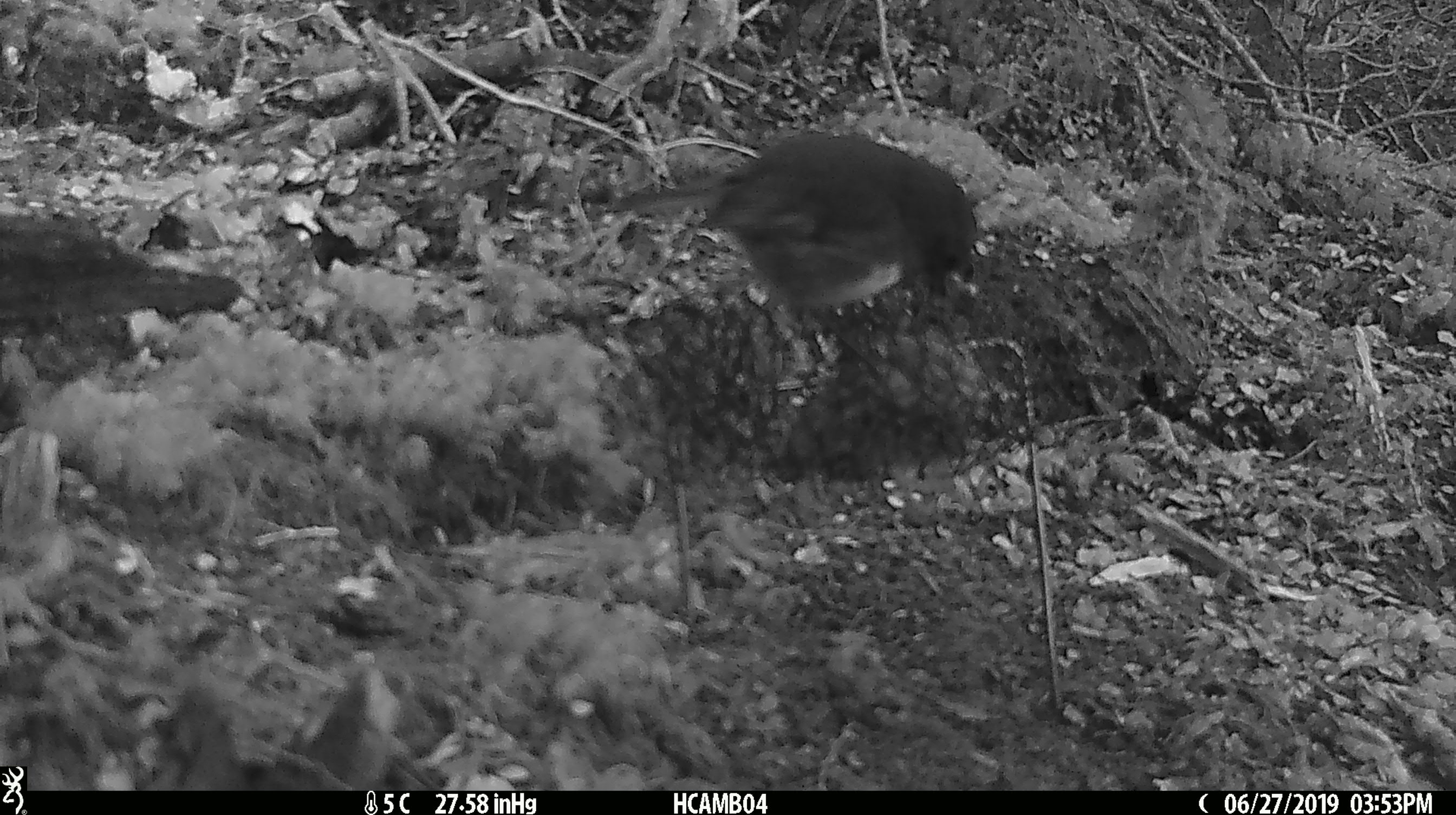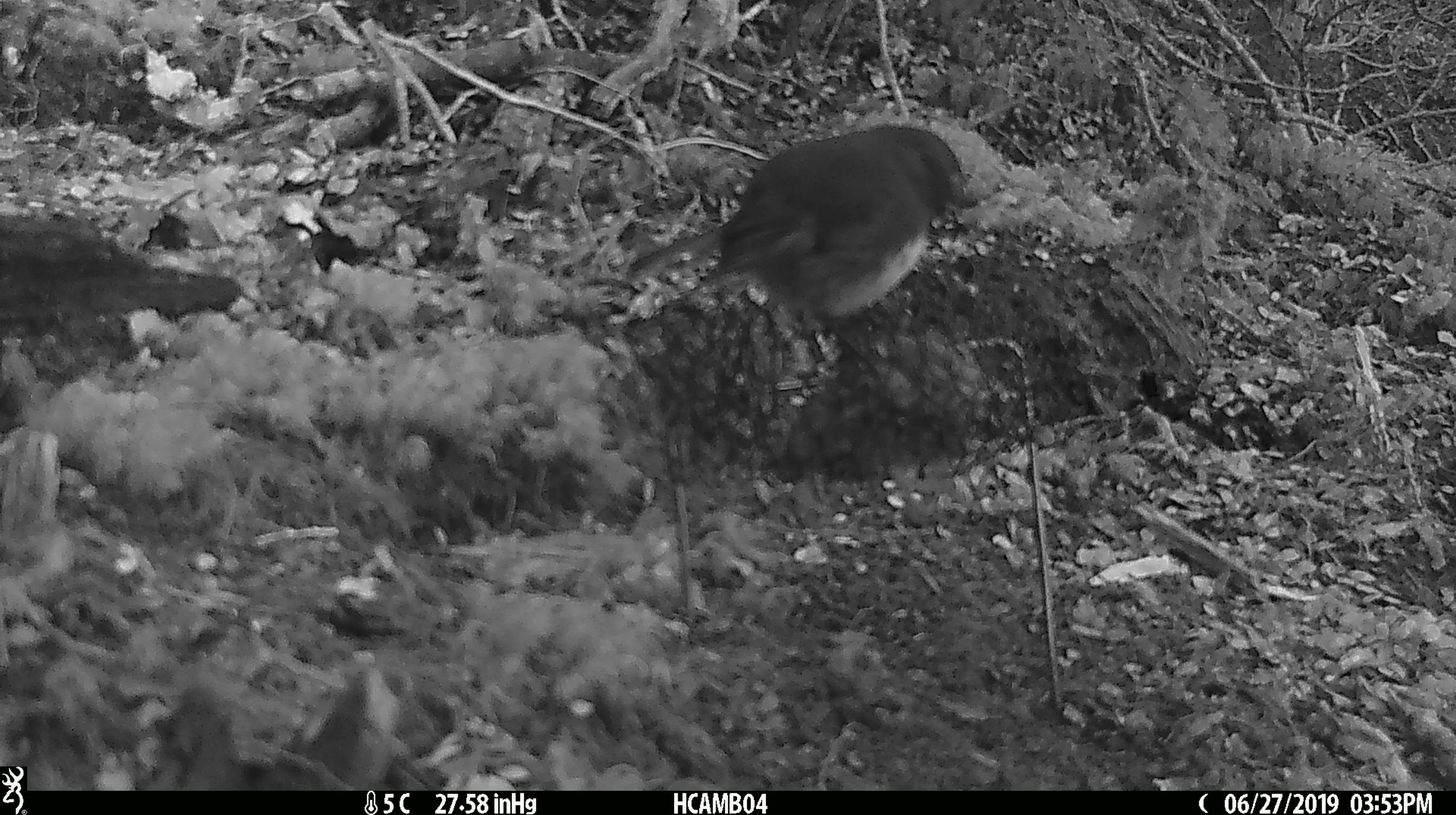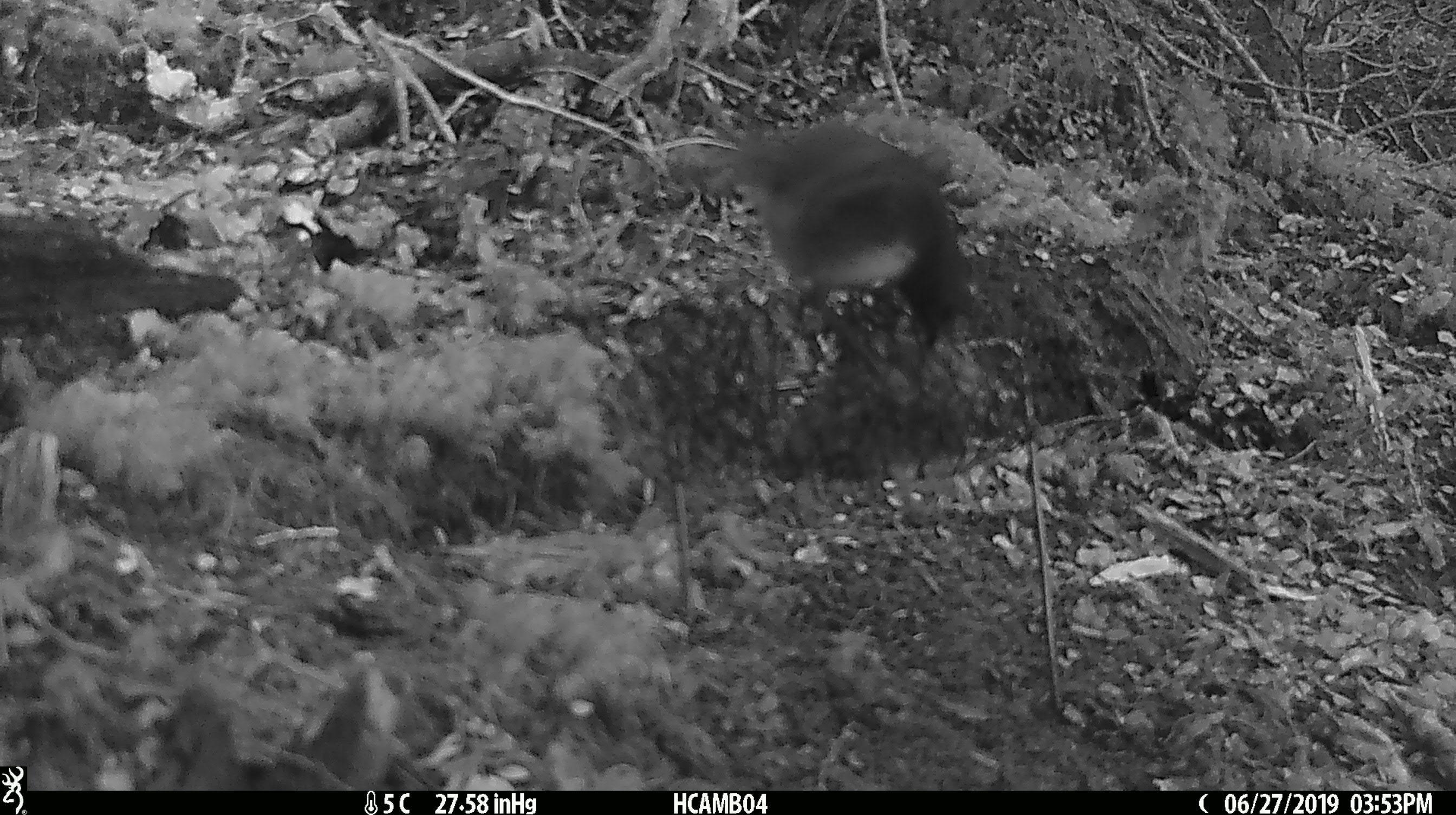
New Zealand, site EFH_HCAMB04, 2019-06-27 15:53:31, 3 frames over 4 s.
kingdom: Animalia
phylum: Chordata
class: Aves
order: Passeriformes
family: Petroicidae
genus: Petroica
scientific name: Petroica australis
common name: new zealand robin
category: robin